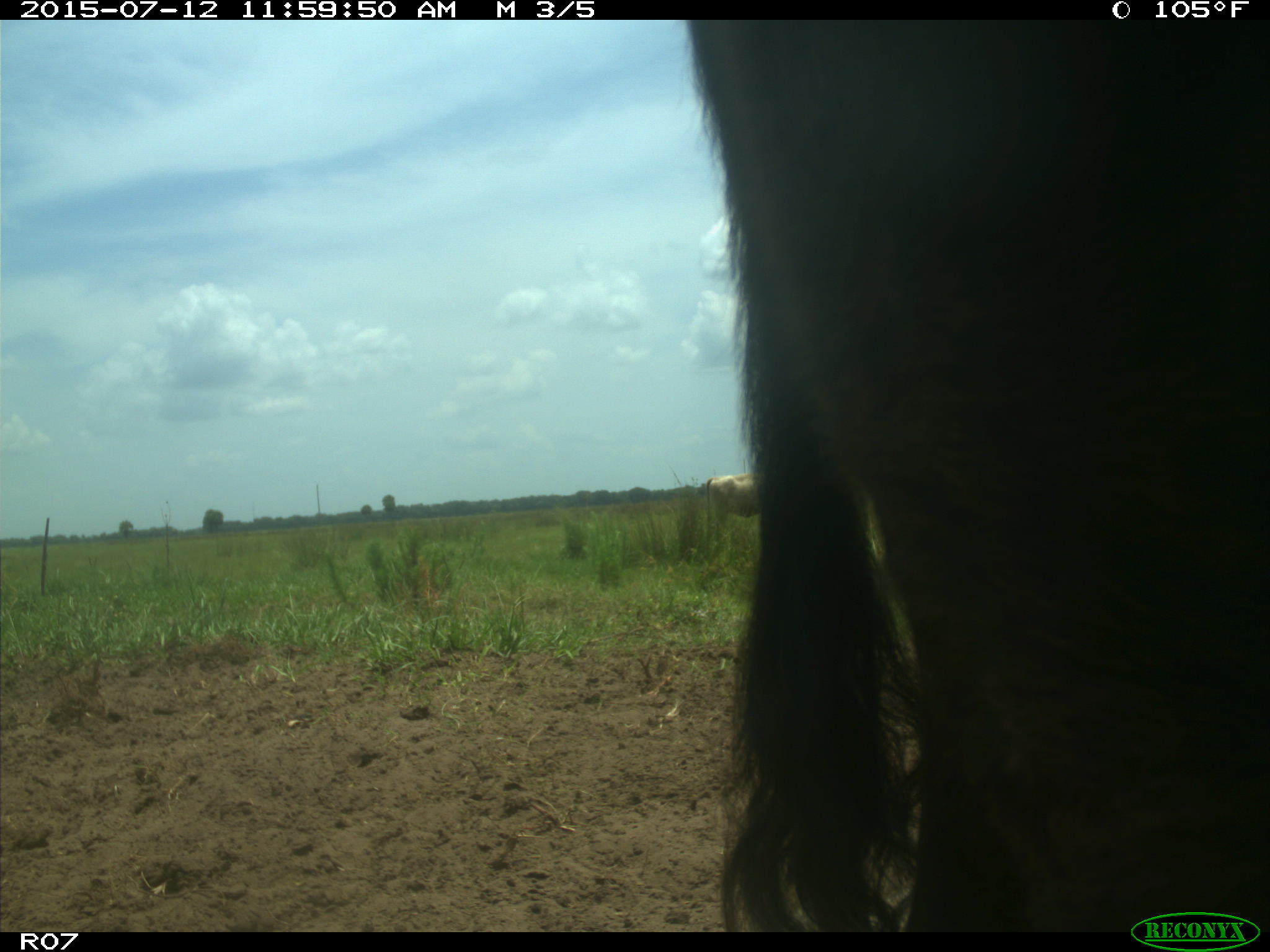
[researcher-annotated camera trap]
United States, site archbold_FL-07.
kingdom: Animalia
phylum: Chordata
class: Mammalia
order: Artiodactyla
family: Bovidae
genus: Bos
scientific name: Bos taurus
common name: domestic cow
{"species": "Bos taurus (domestic cow)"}